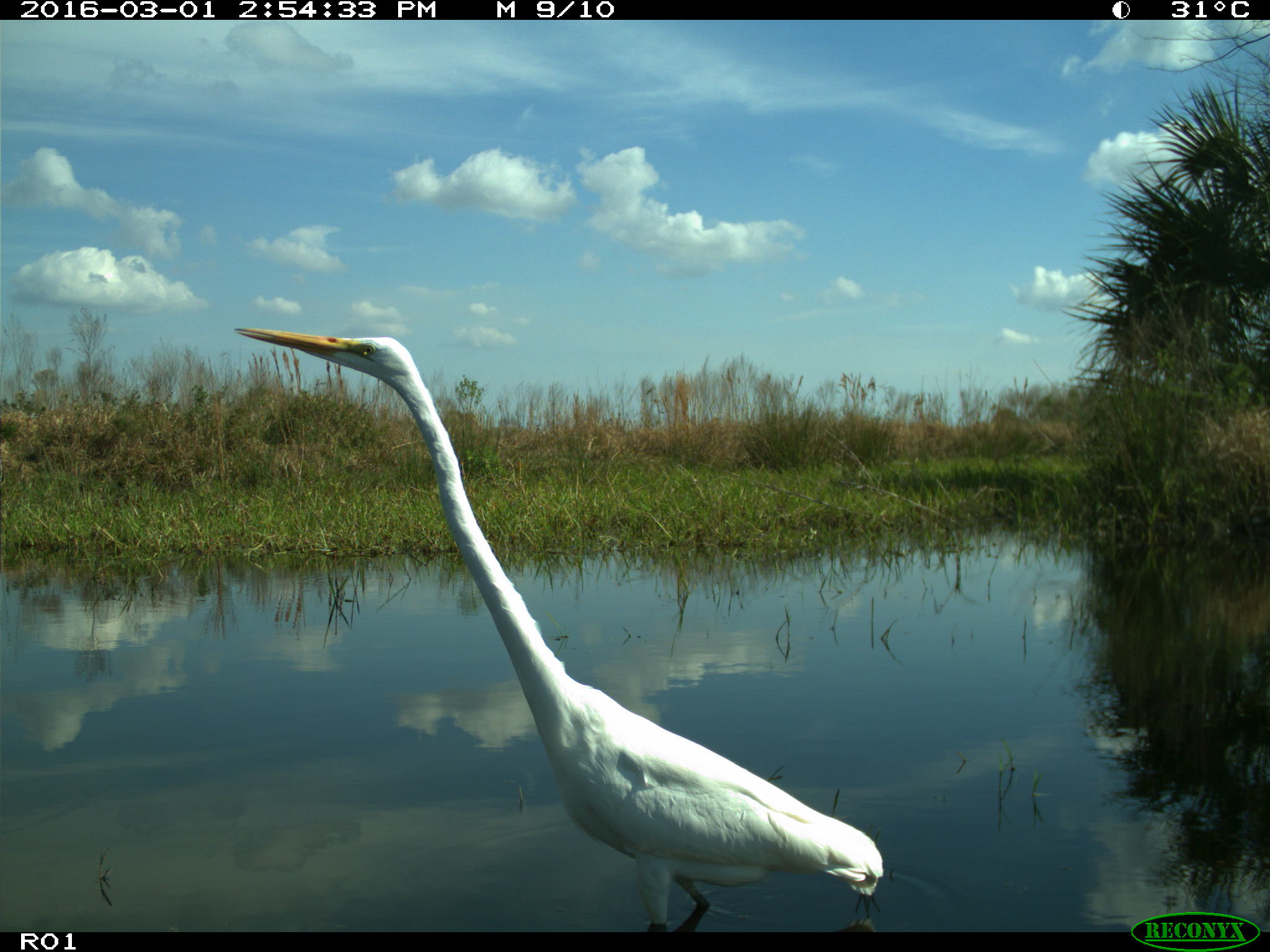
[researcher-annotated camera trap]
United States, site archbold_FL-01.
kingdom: Animalia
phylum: Chordata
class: Aves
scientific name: Aves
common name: birds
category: unidentified bird